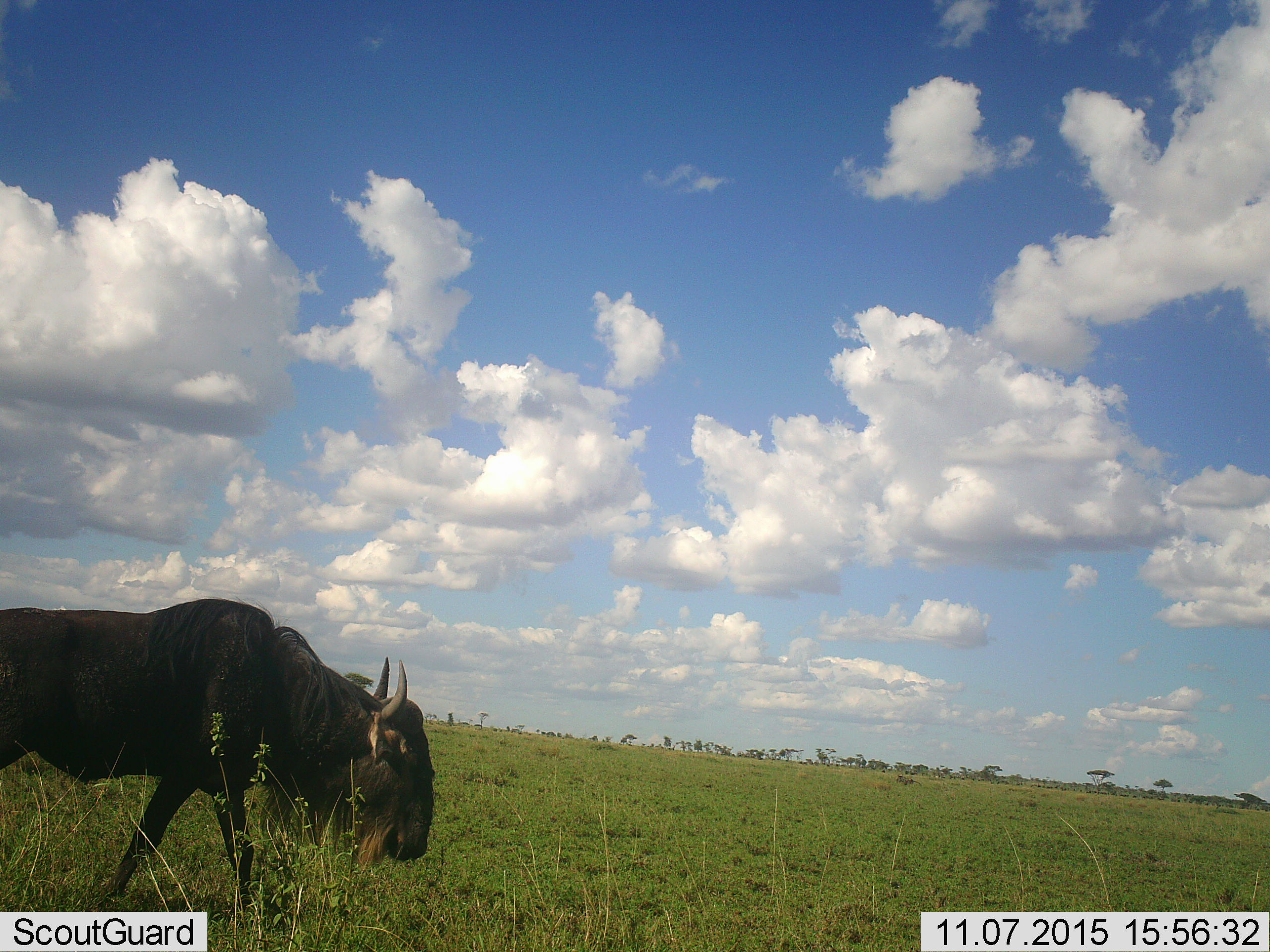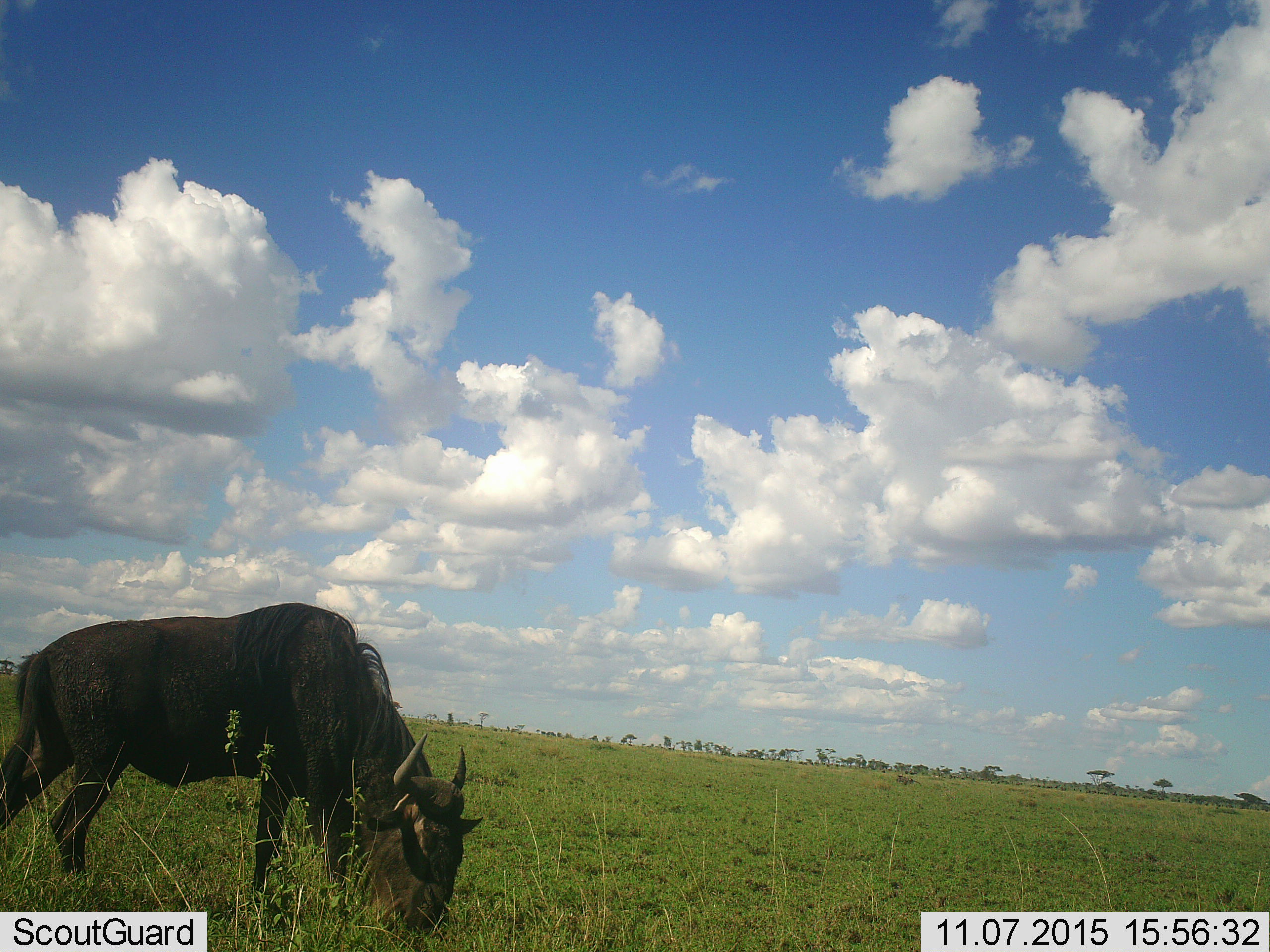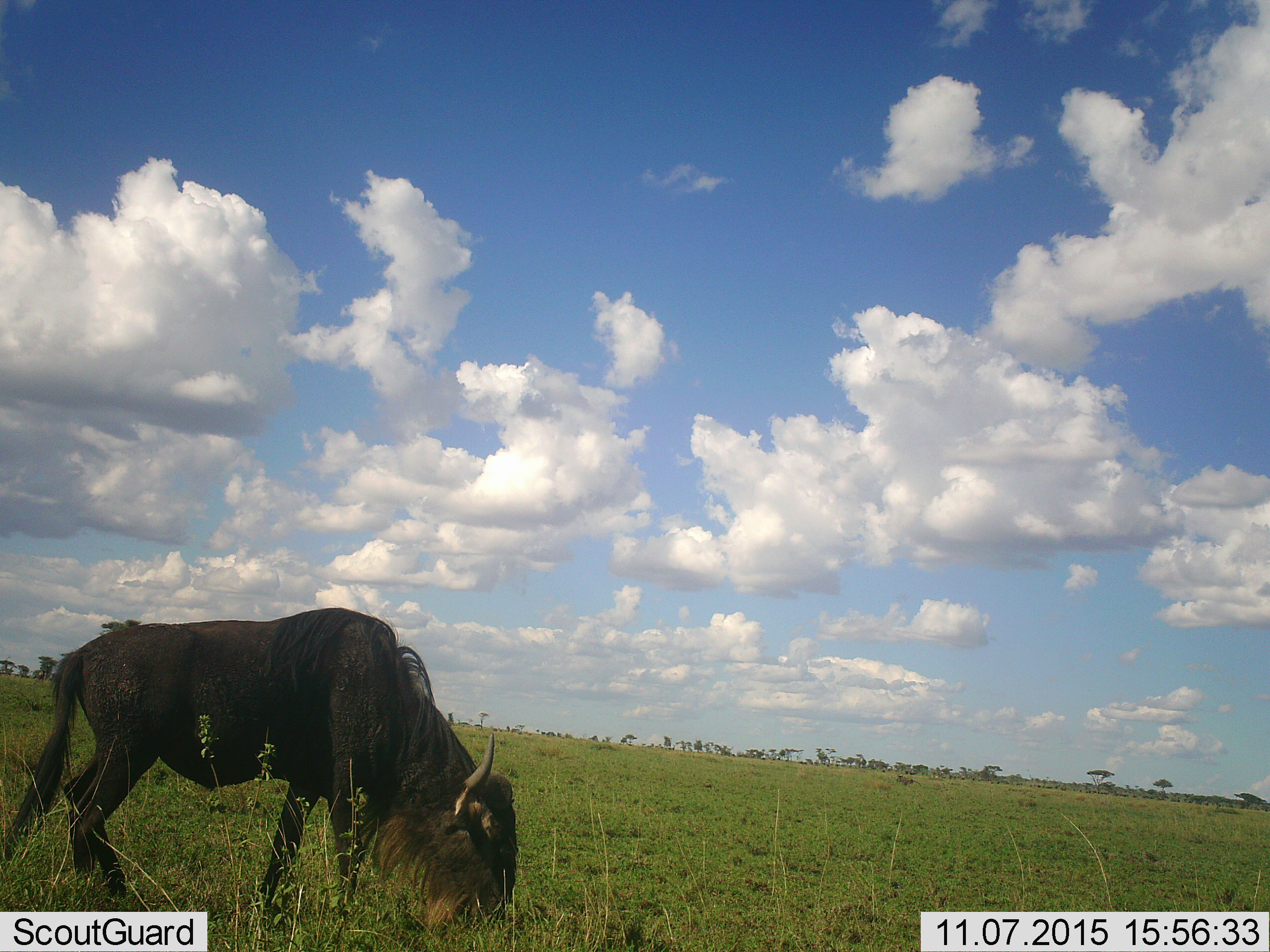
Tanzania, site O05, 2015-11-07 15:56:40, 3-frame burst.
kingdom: Animalia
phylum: Chordata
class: Mammalia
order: Artiodactyla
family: Bovidae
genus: Connochaetes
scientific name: Connochaetes taurinus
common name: blue wildebeest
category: wildebeest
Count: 1.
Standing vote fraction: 11%.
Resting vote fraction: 0%.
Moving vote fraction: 67%.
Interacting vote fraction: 0%.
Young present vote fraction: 0%.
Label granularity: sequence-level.